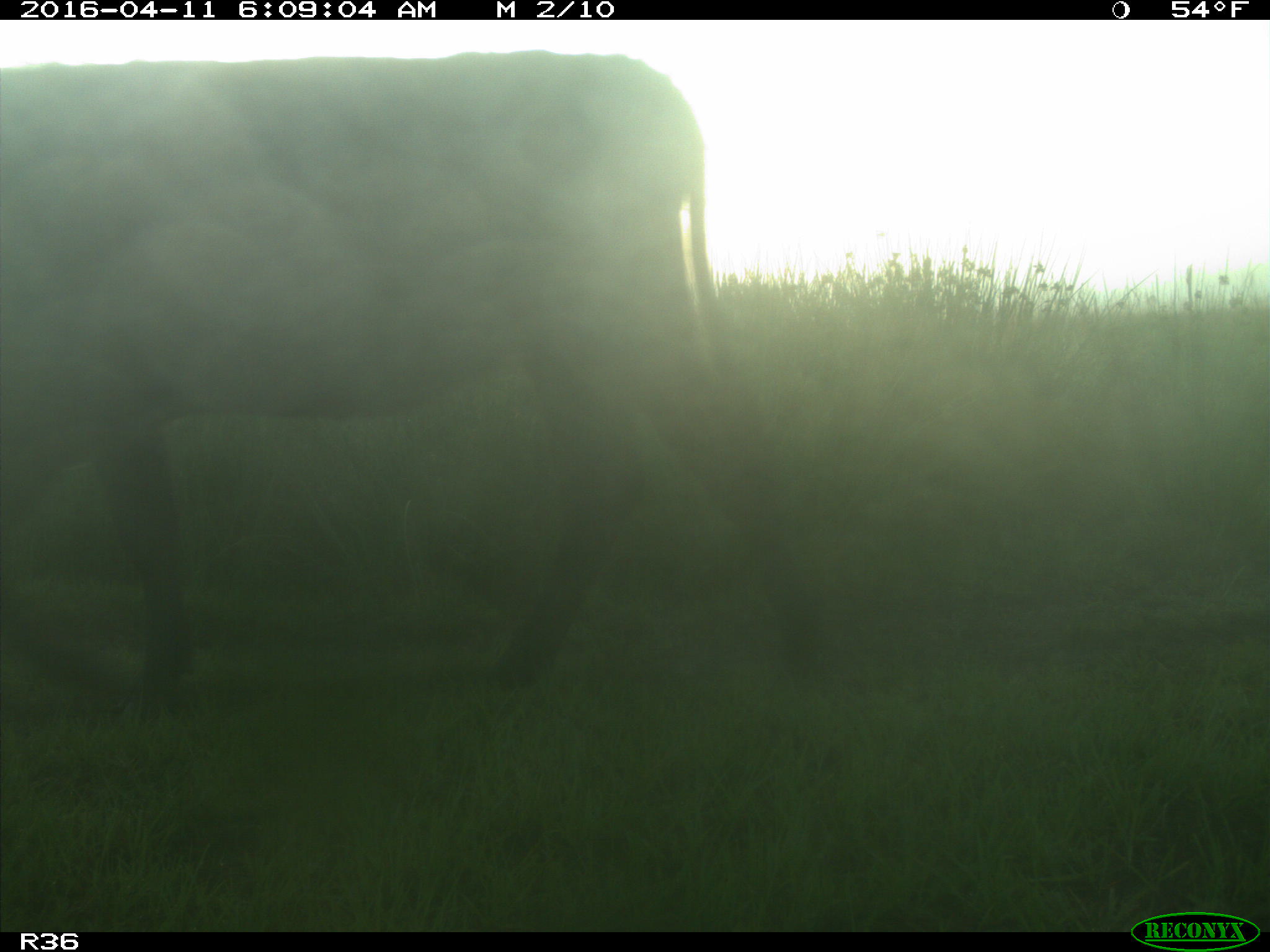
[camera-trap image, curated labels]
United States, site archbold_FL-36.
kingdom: Animalia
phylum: Chordata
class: Mammalia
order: Artiodactyla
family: Bovidae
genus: Bos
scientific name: Bos taurus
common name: domestic cow